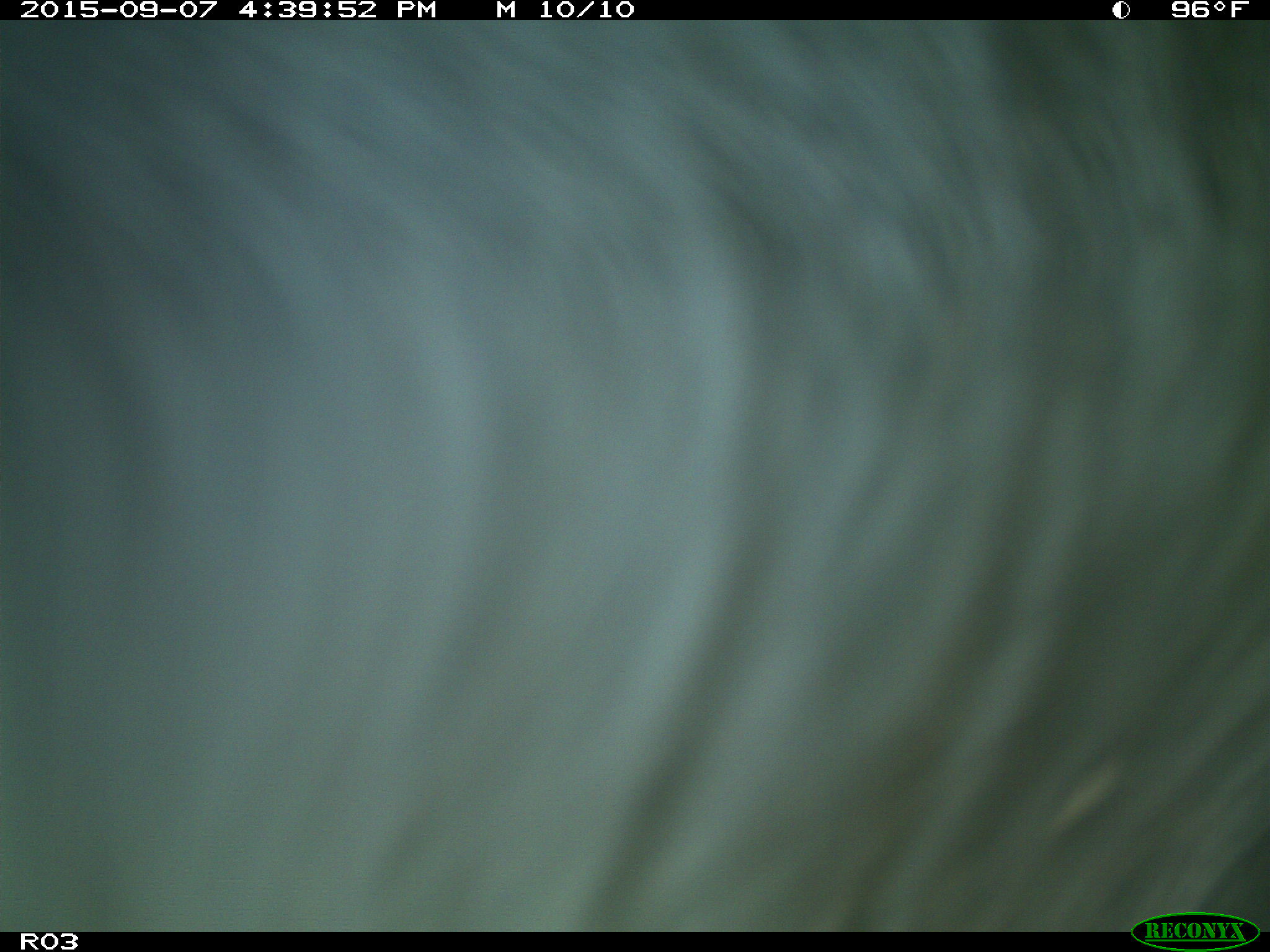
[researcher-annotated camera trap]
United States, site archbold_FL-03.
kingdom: Animalia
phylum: Chordata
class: Mammalia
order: Artiodactyla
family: Bovidae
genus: Bos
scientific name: Bos taurus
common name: domestic cow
Bos taurus (domestic cow).